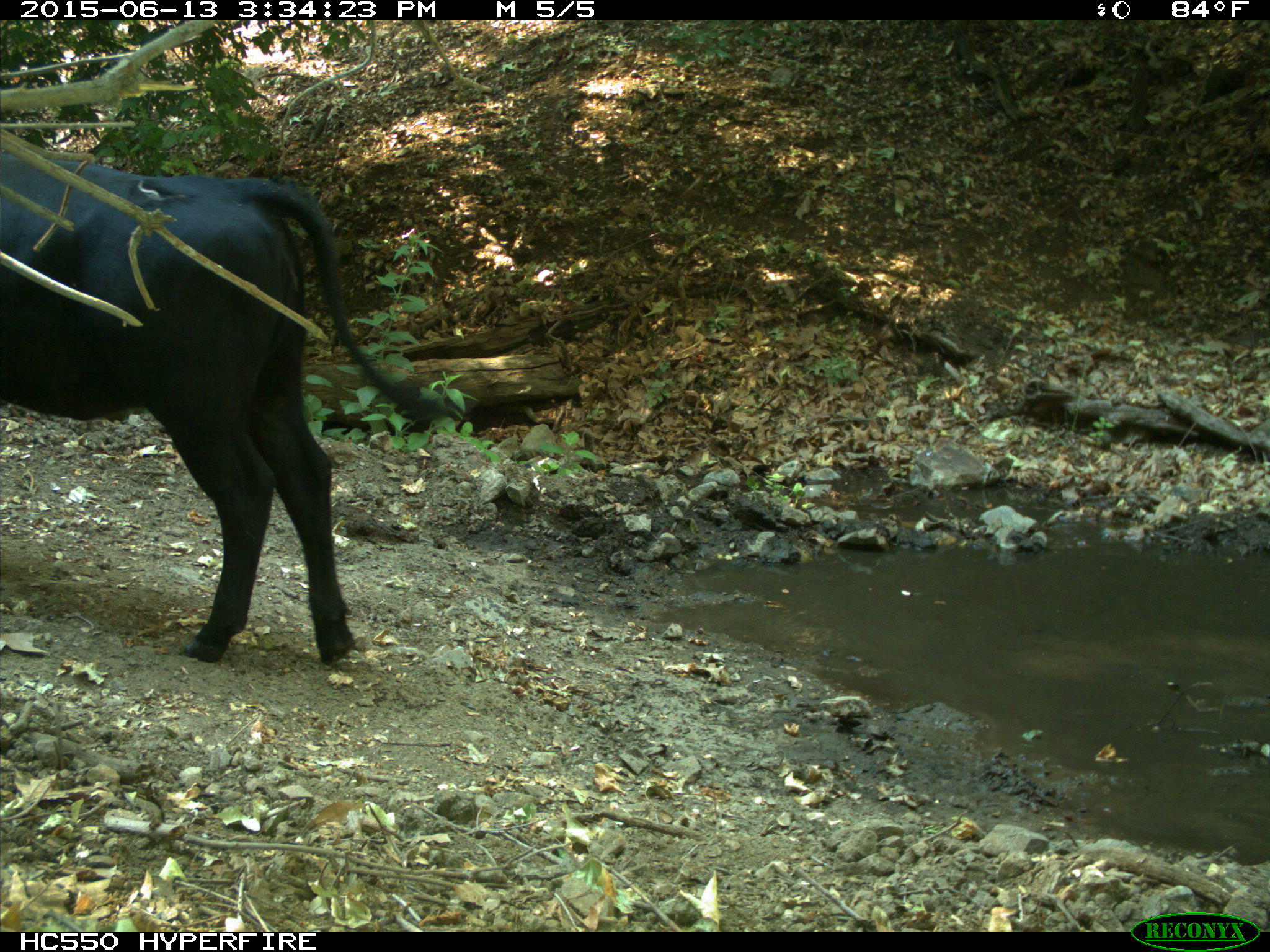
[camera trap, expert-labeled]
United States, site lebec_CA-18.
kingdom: Animalia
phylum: Chordata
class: Mammalia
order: Artiodactyla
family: Bovidae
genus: Bos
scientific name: Bos taurus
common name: domestic cow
Bos taurus (domestic cow).